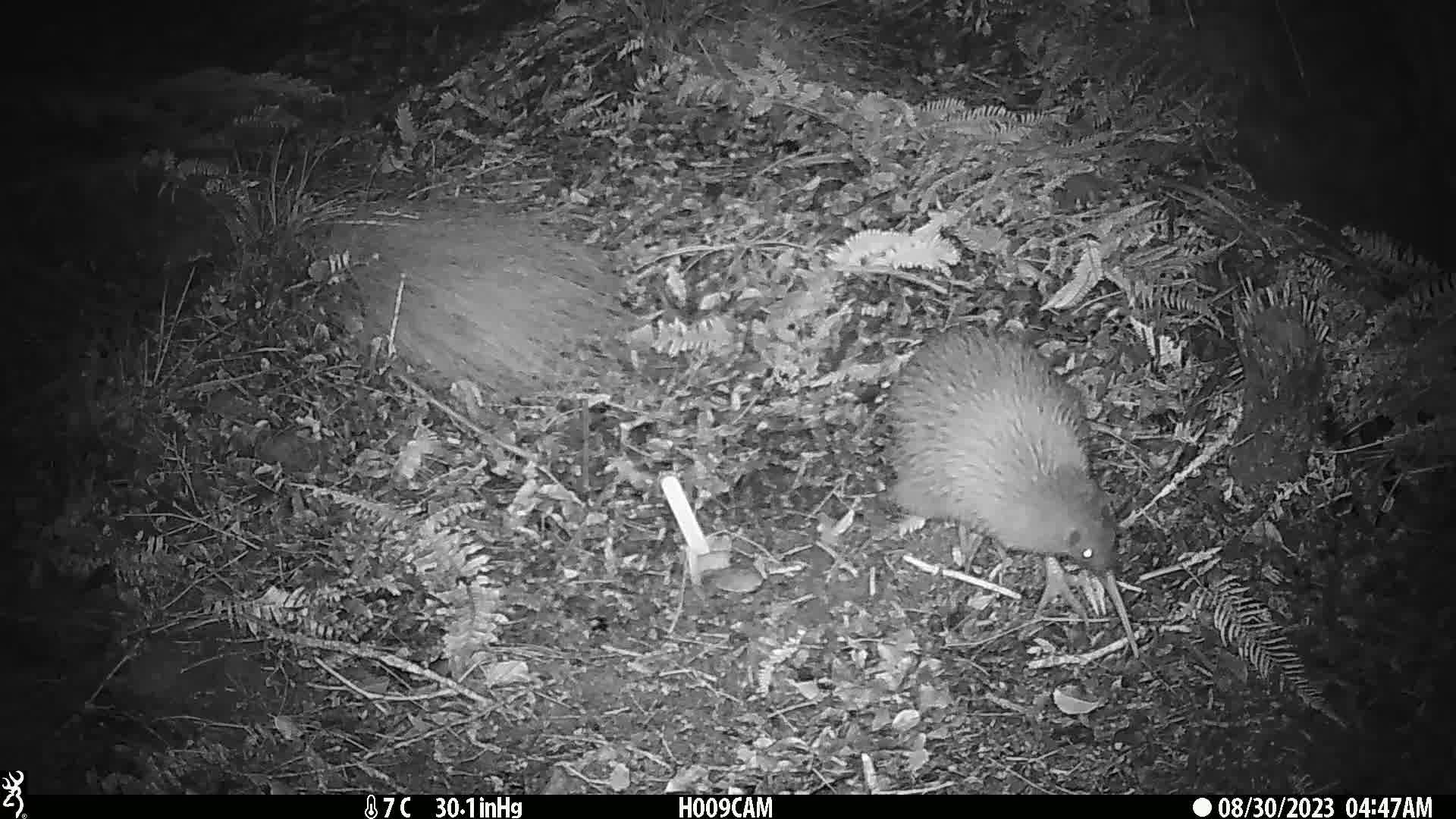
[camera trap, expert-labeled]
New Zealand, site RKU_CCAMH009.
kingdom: Animalia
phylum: Chordata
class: Aves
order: Apterygiformes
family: Apterygidae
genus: Apteryx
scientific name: Apteryx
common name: kiwi